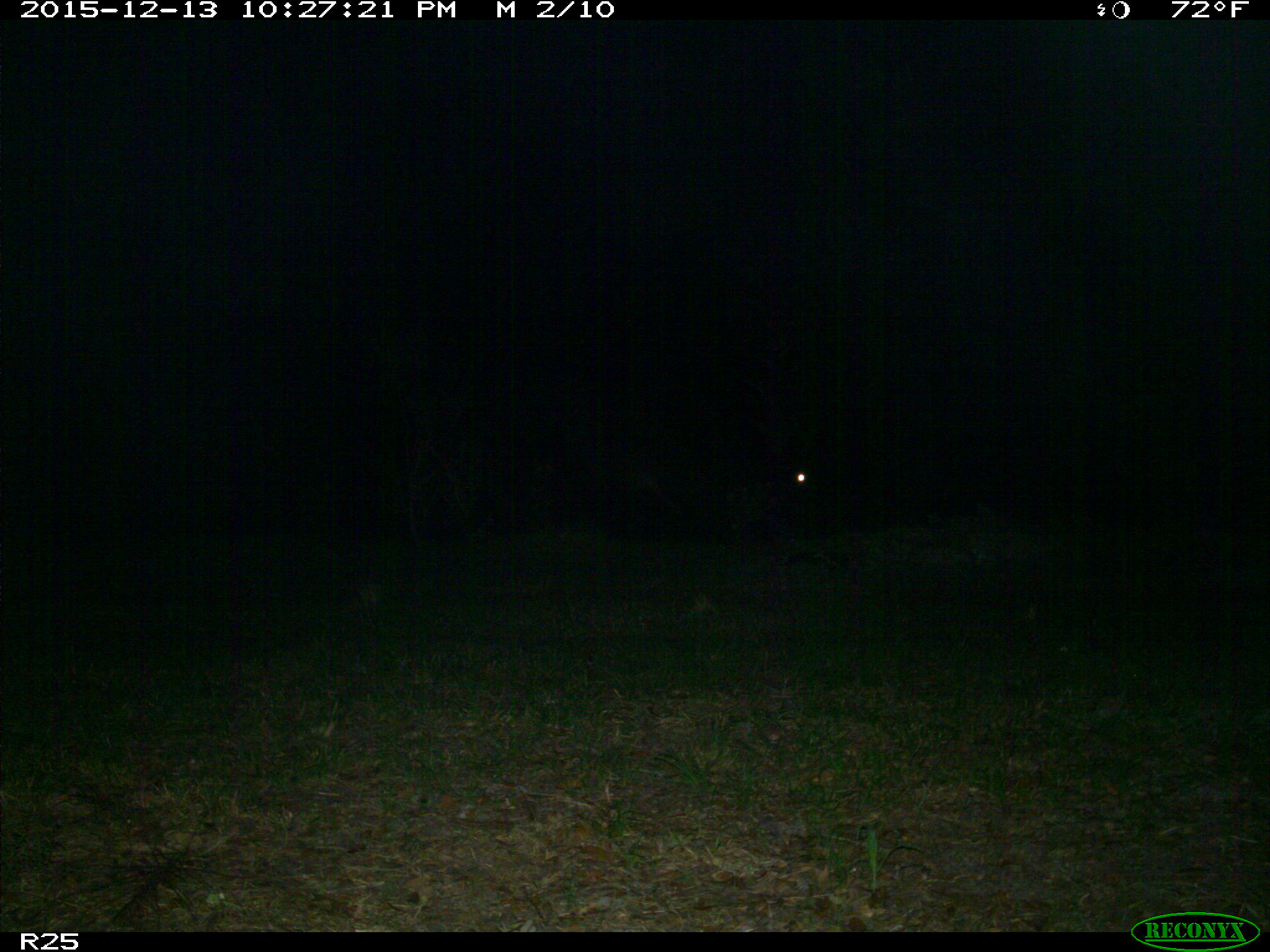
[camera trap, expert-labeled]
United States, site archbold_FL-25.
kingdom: Animalia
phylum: Chordata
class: Mammalia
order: Artiodactyla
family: Bovidae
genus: Bos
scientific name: Bos taurus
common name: domestic cow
Bos taurus (domestic cow).